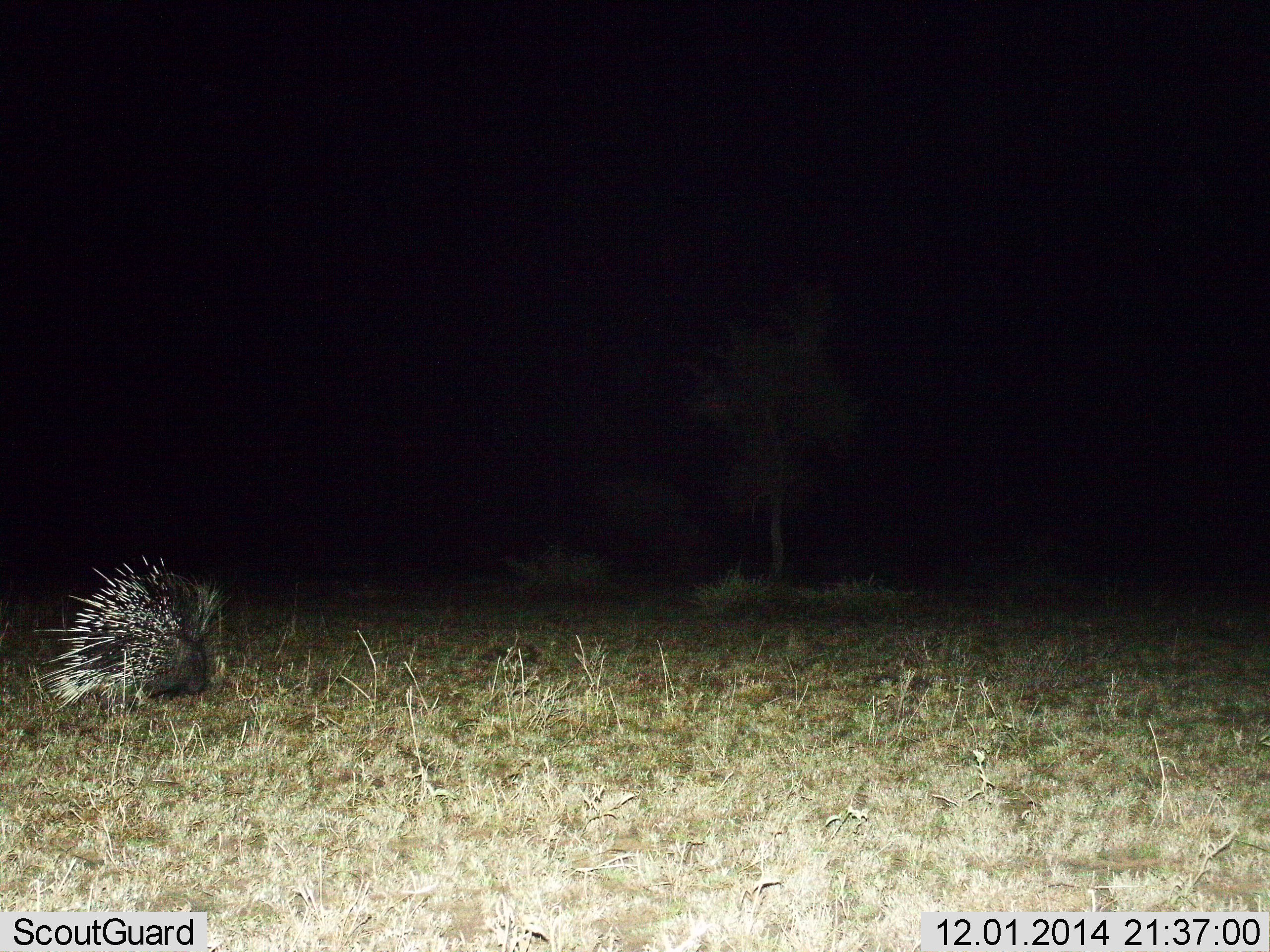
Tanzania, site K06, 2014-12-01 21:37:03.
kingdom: Animalia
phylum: Chordata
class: Mammalia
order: Rodentia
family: Hystricidae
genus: Hystrix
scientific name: Hystrix cristata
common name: crested porcupine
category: porcupine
Porcupine (crested porcupine) (Hystrix cristata), count 1. Behavior (volunteer vote fractions): standing 10%, resting 0%, moving 80%, interacting 0%. Young present (vote fraction): 0%. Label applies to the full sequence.